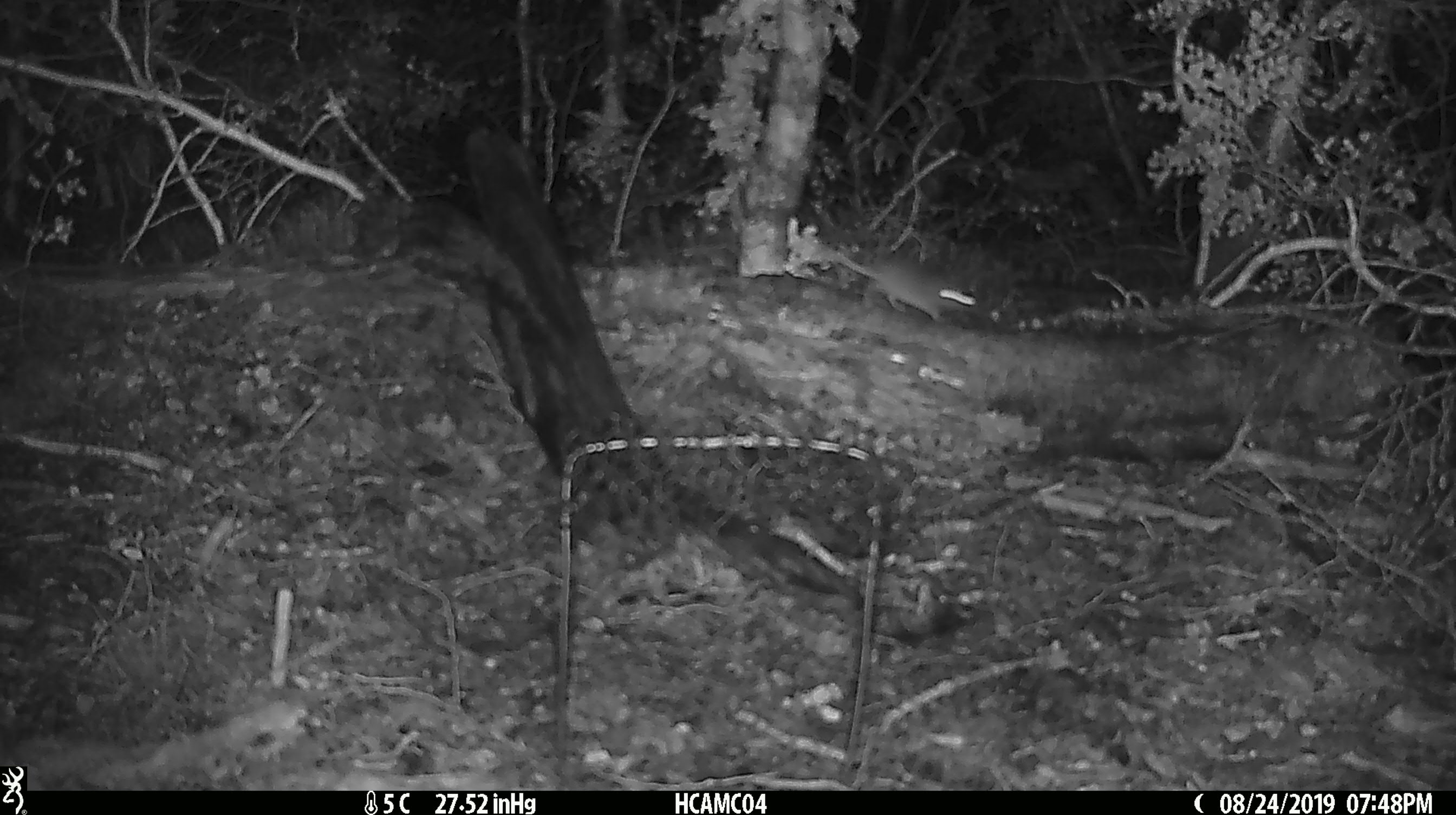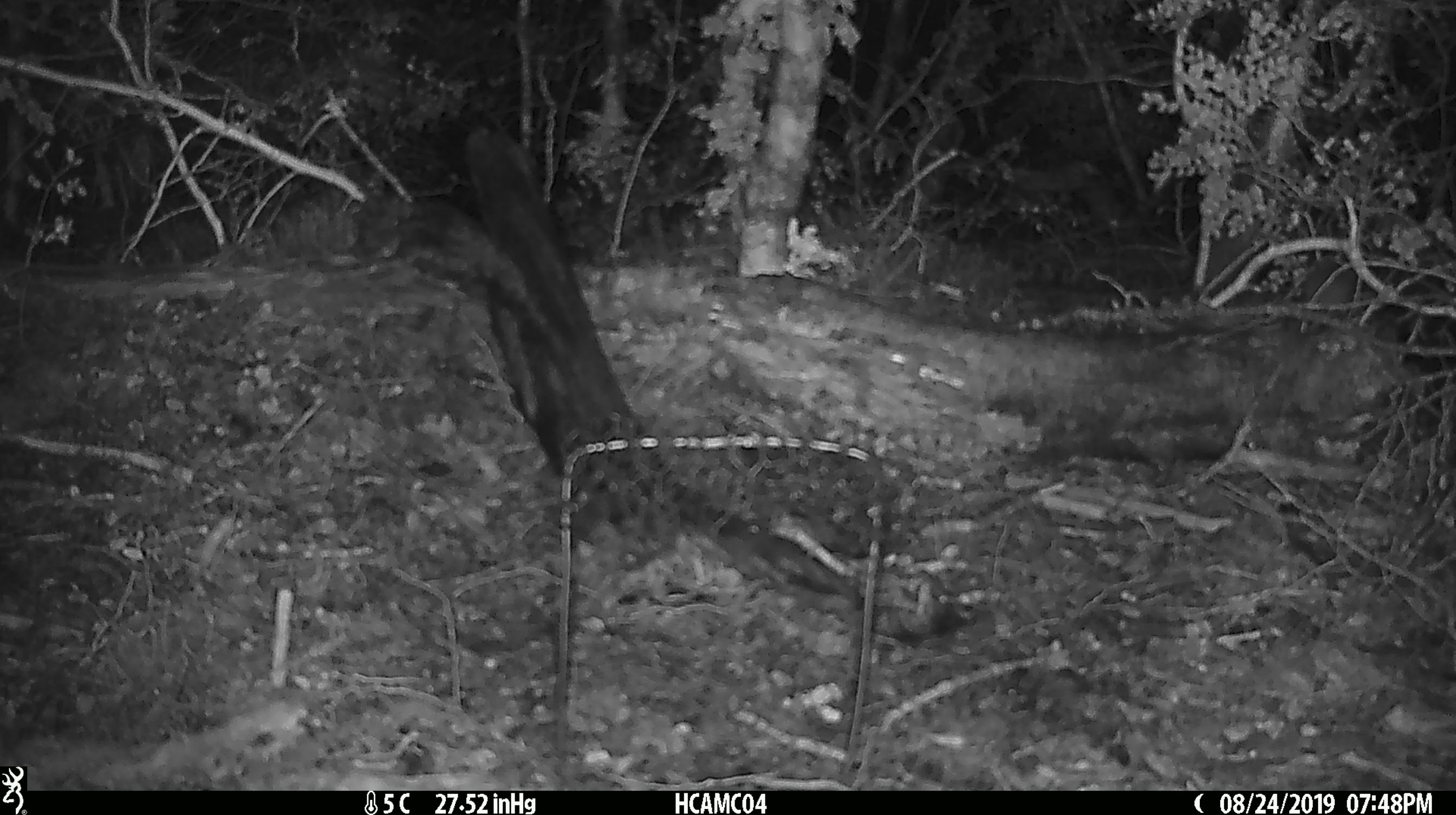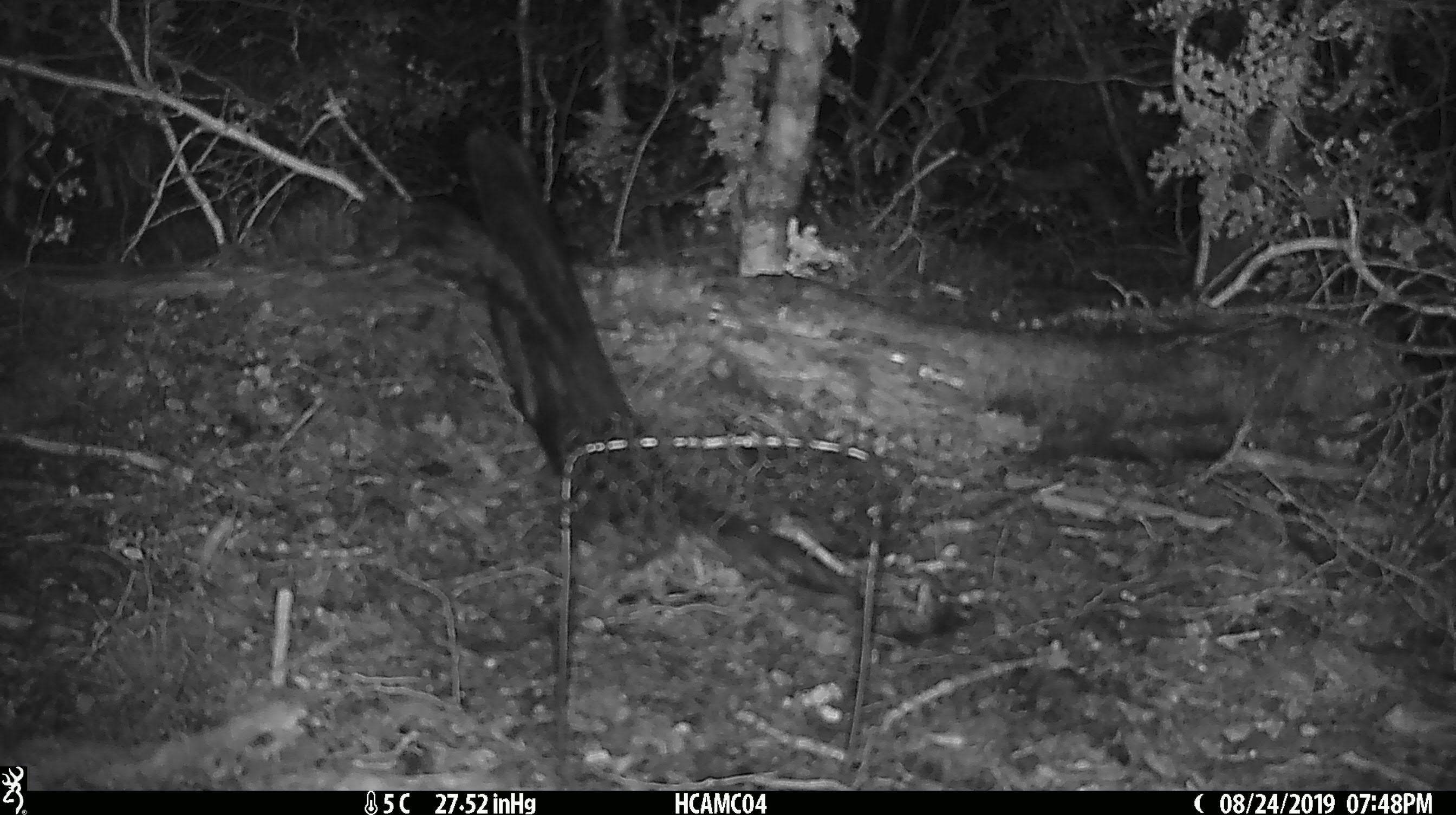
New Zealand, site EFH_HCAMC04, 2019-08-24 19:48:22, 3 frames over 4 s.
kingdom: Animalia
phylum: Chordata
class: Mammalia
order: Rodentia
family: Muridae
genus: Mus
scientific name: Mus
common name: mouse